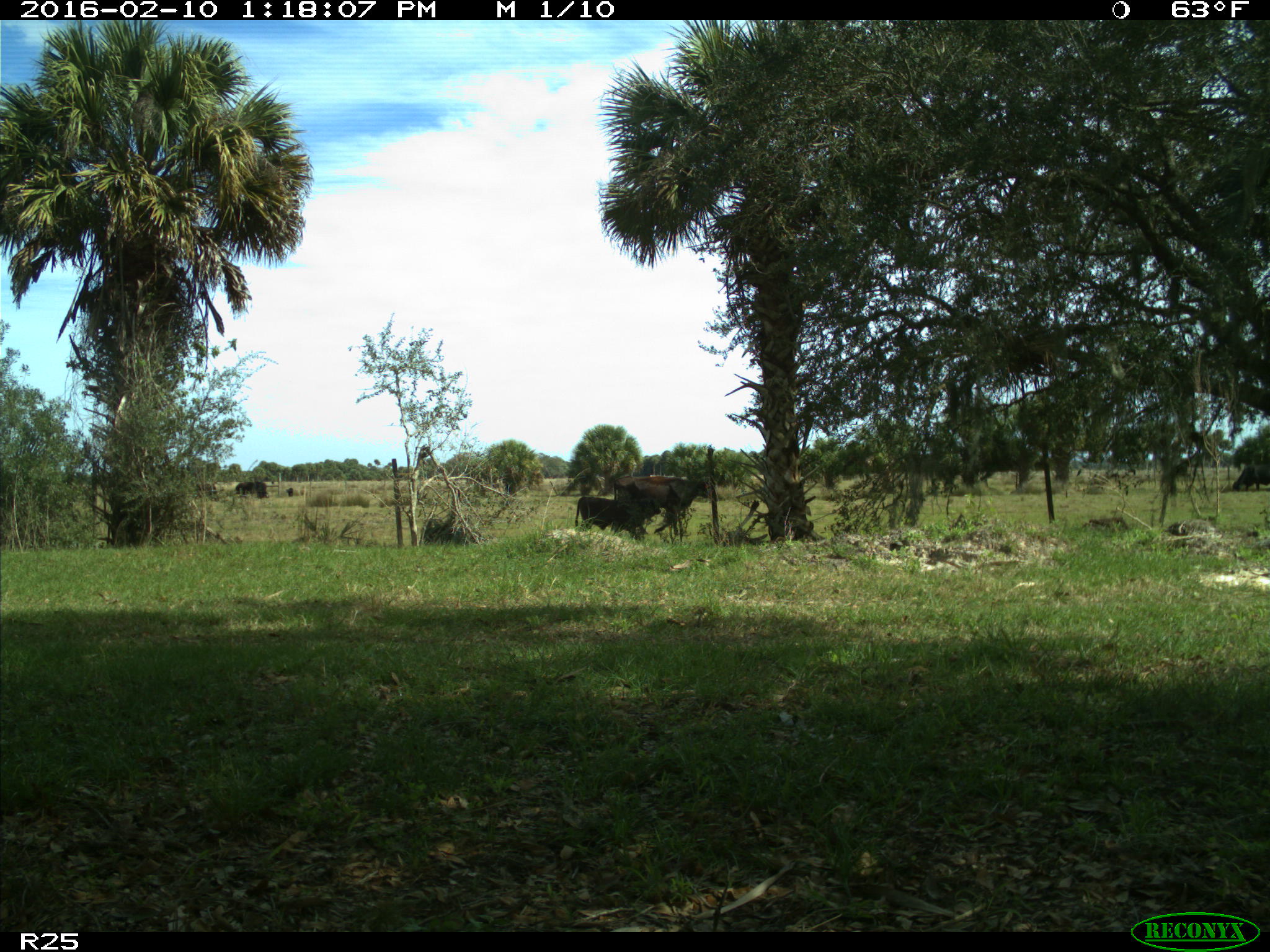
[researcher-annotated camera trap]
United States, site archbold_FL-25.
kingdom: Animalia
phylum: Chordata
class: Mammalia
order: Artiodactyla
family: Bovidae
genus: Bos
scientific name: Bos taurus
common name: domestic cow